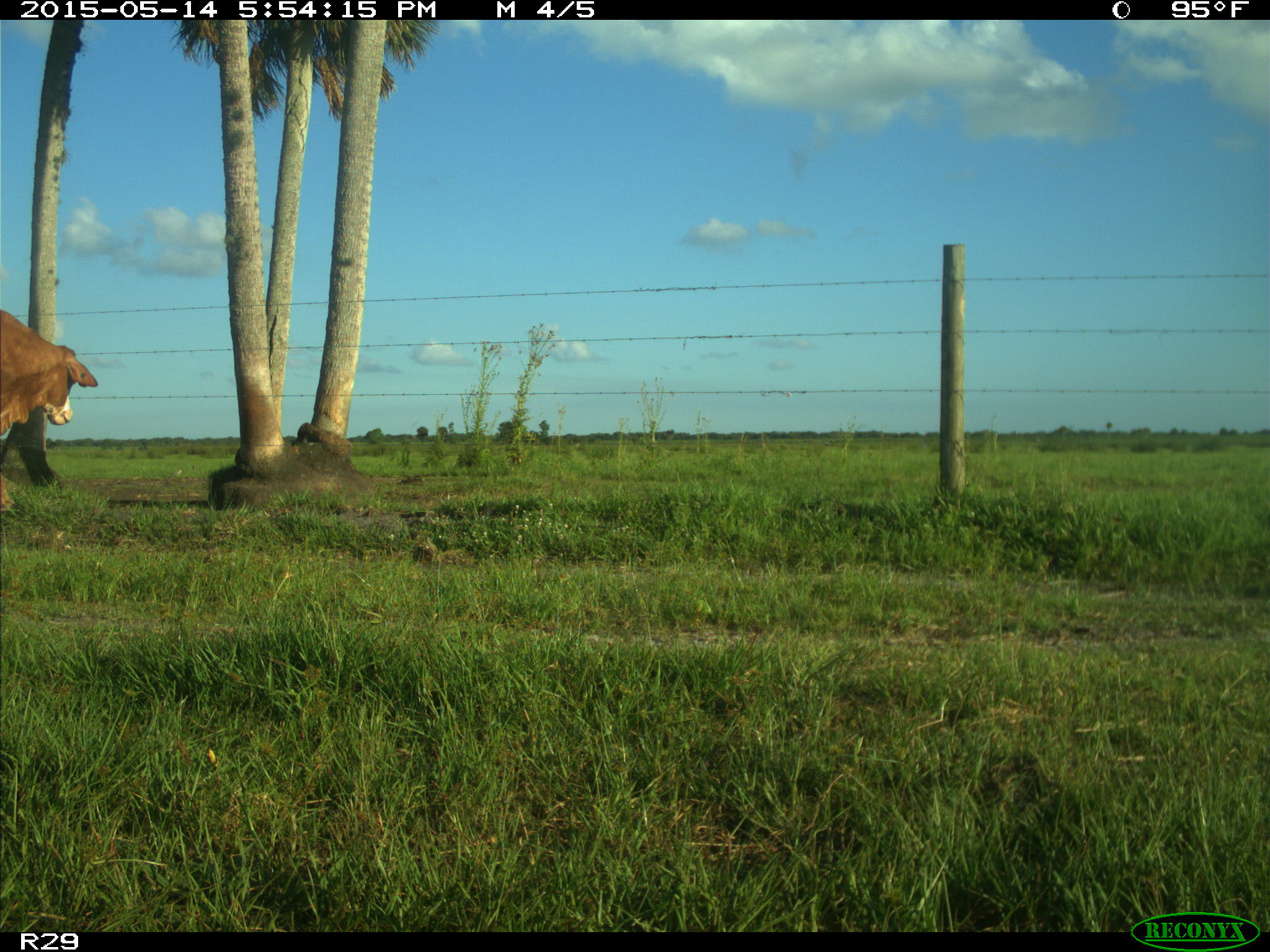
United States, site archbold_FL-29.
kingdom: Animalia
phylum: Chordata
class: Mammalia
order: Artiodactyla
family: Bovidae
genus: Bos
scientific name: Bos taurus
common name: domestic cow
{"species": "Bos taurus (domestic cow)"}